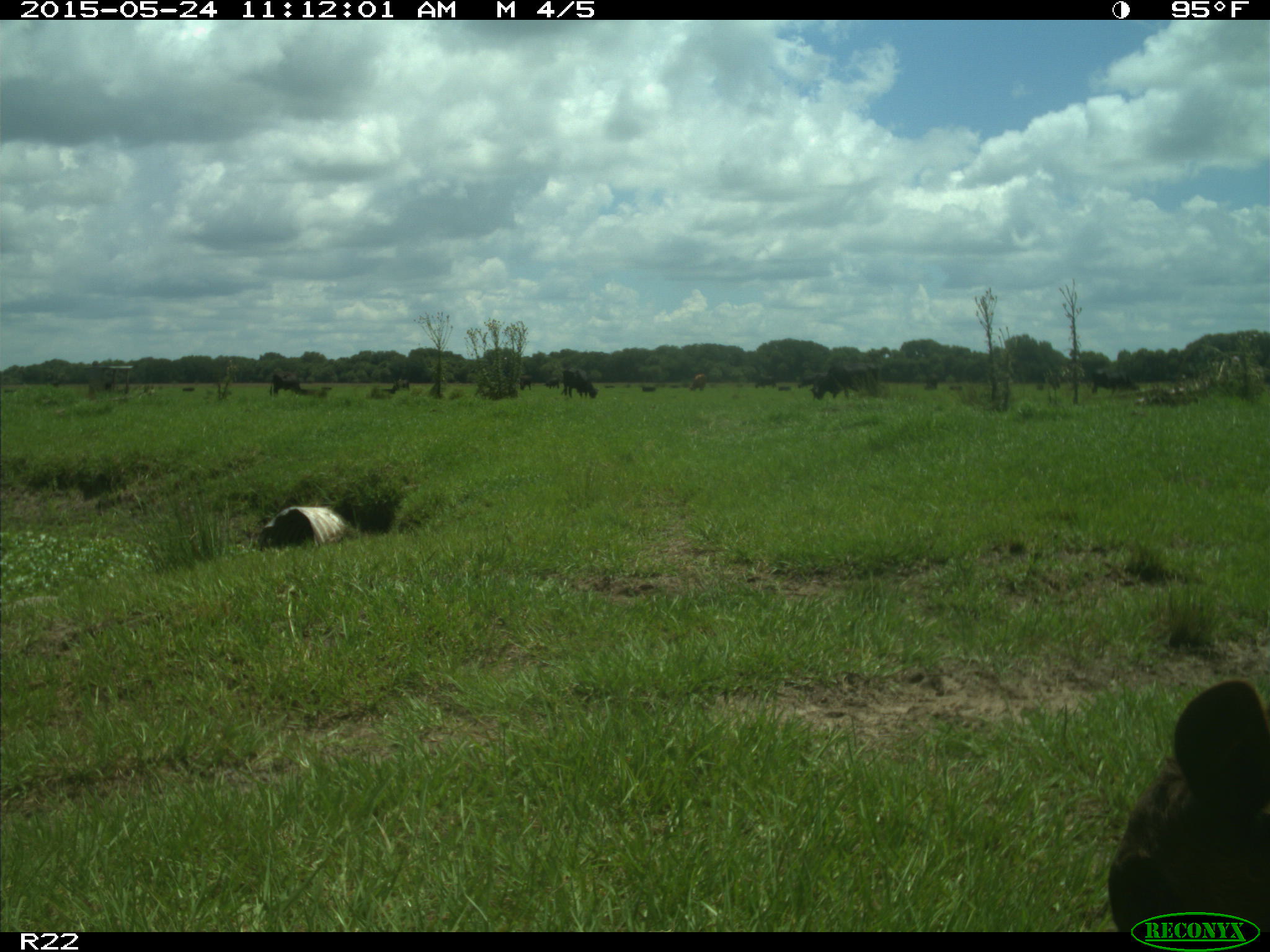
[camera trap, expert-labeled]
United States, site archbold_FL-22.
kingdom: Animalia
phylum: Chordata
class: Mammalia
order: Artiodactyla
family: Bovidae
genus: Bos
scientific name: Bos taurus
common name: domestic cow